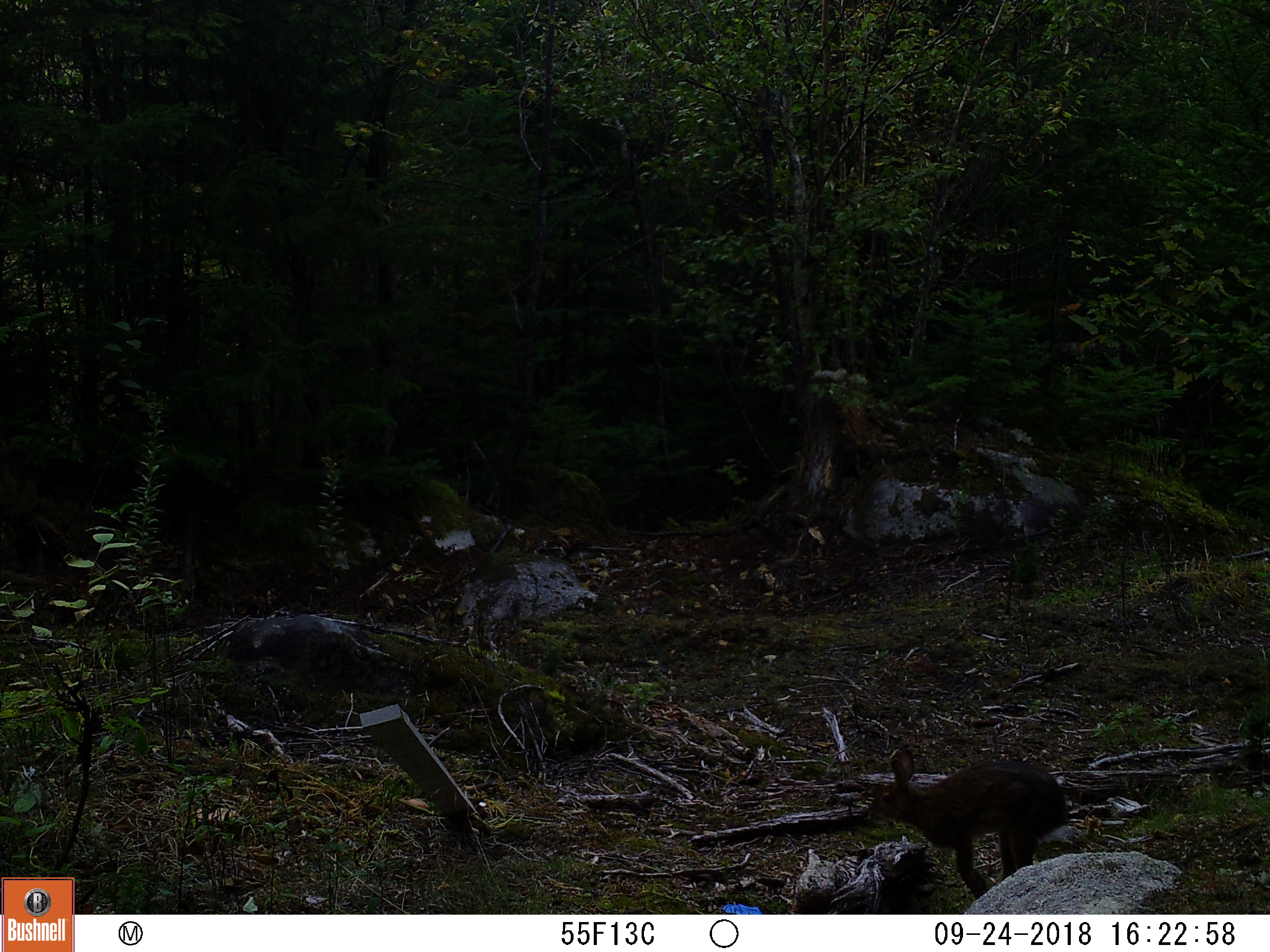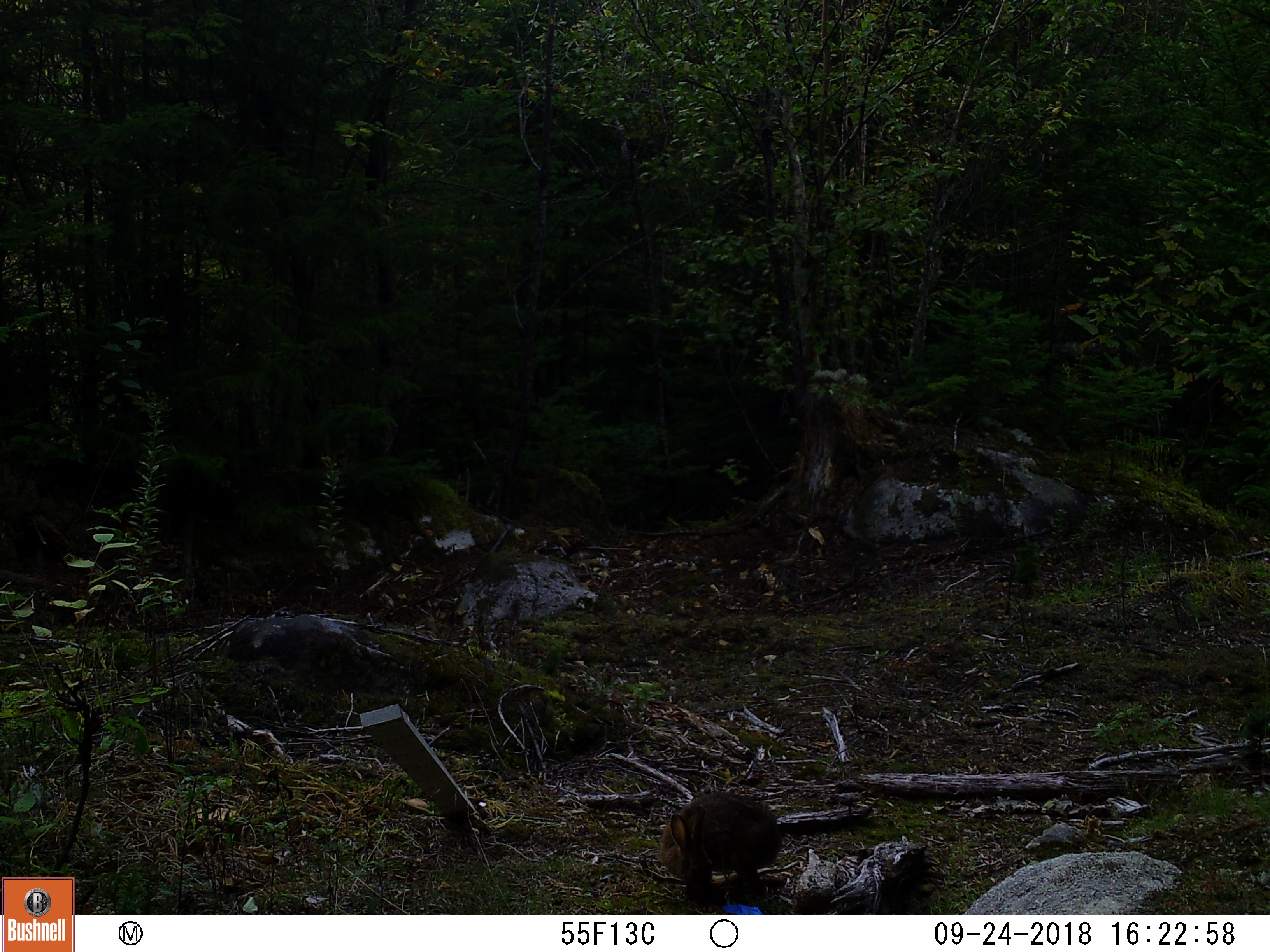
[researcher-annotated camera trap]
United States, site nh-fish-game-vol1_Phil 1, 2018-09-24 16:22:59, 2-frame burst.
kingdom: Animalia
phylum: Chordata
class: Mammalia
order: Lagomorpha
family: Leporidae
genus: Lepus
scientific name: Lepus americanus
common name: snowshoe hare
Snowshoe hare (Lepus americanus).